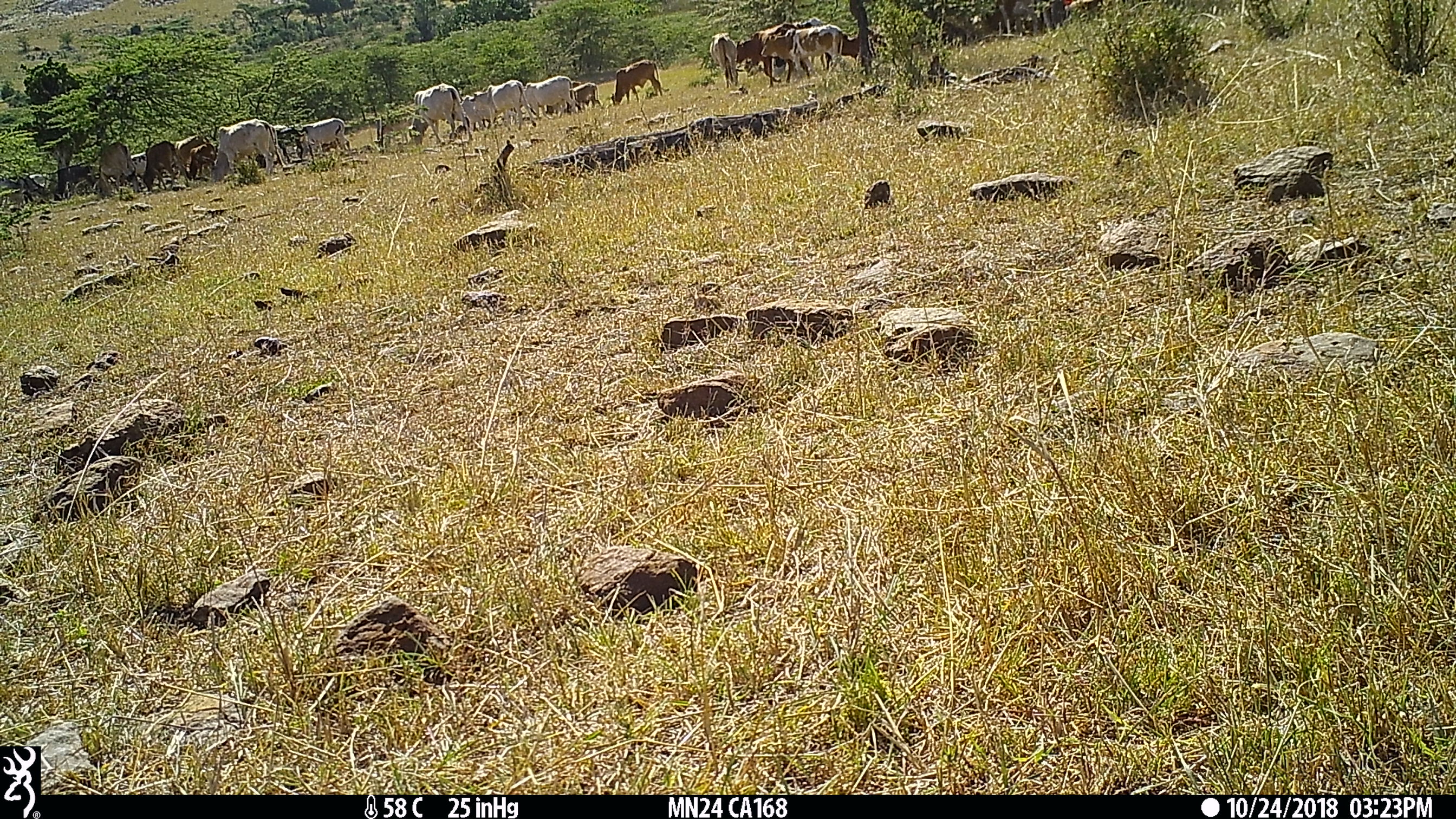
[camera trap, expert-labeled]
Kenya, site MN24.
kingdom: Animalia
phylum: Chordata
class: Mammalia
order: Artiodactyla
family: Bovidae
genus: Bos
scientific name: Bos taurus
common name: cattle